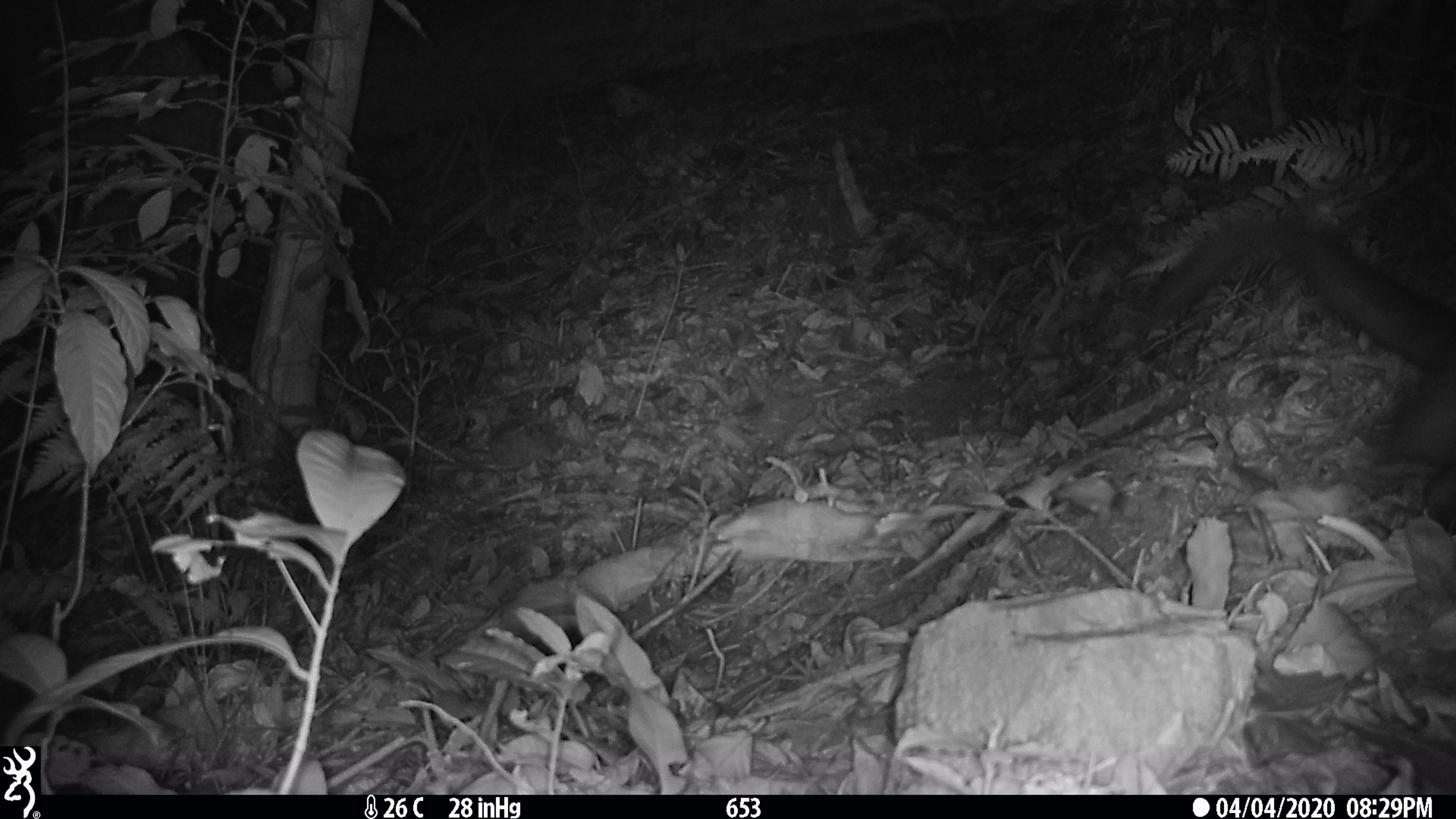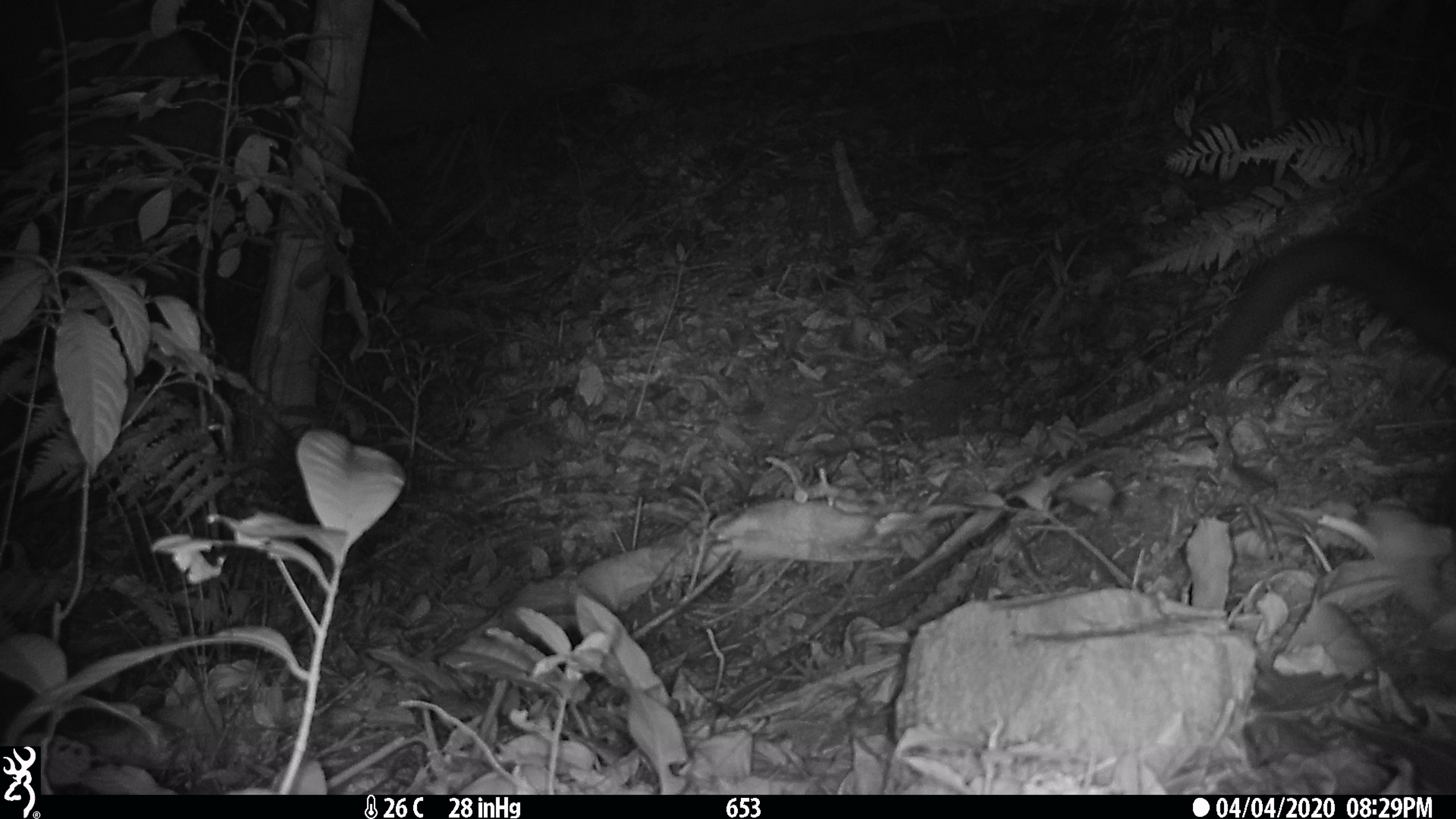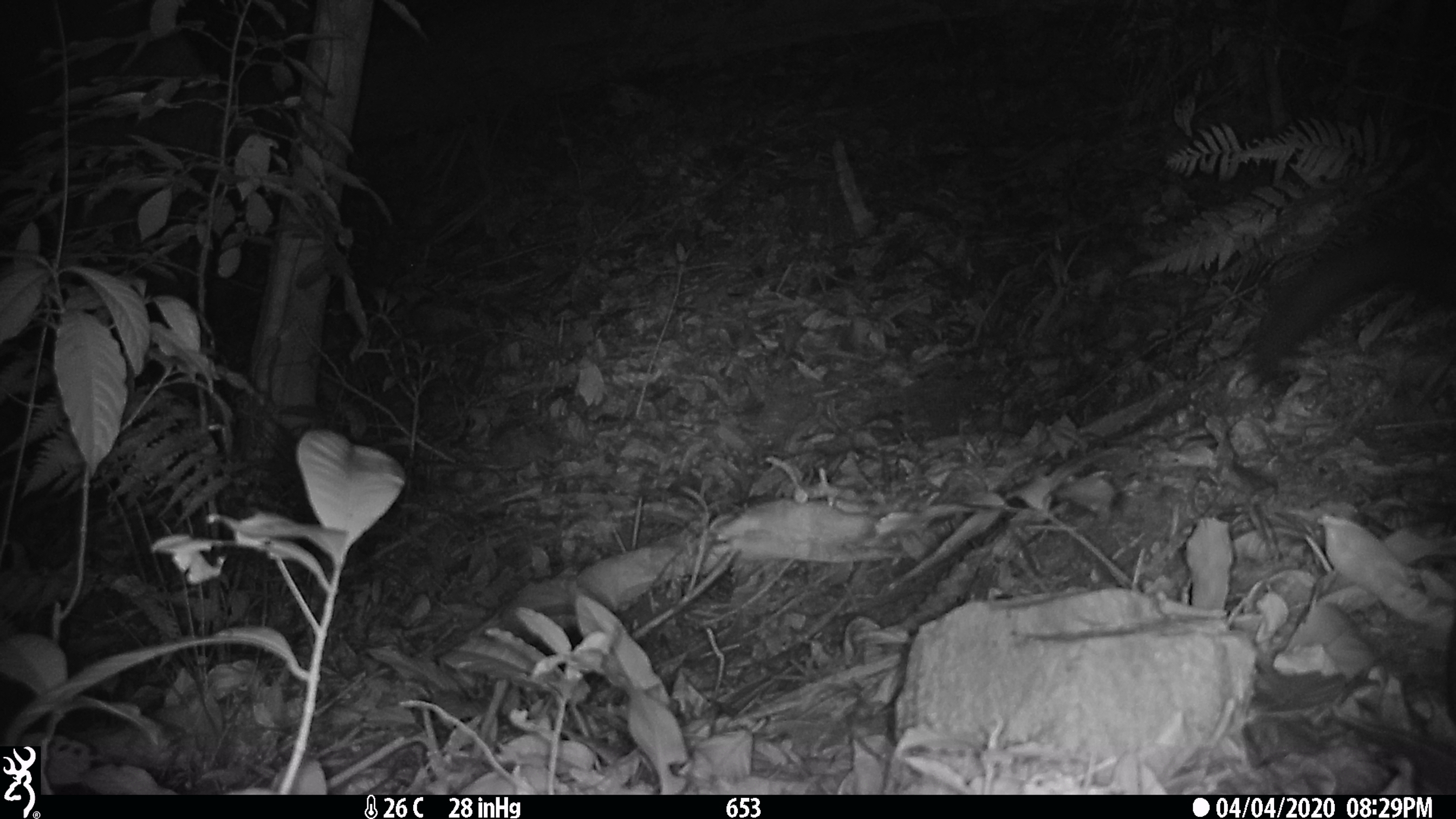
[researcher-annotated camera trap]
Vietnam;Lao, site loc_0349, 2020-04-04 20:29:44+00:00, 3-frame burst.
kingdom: Animalia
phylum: Chordata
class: Mammalia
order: Carnivora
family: Viverridae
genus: Paradoxurus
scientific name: Paradoxurus hermaphroditus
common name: common palm civet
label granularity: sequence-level